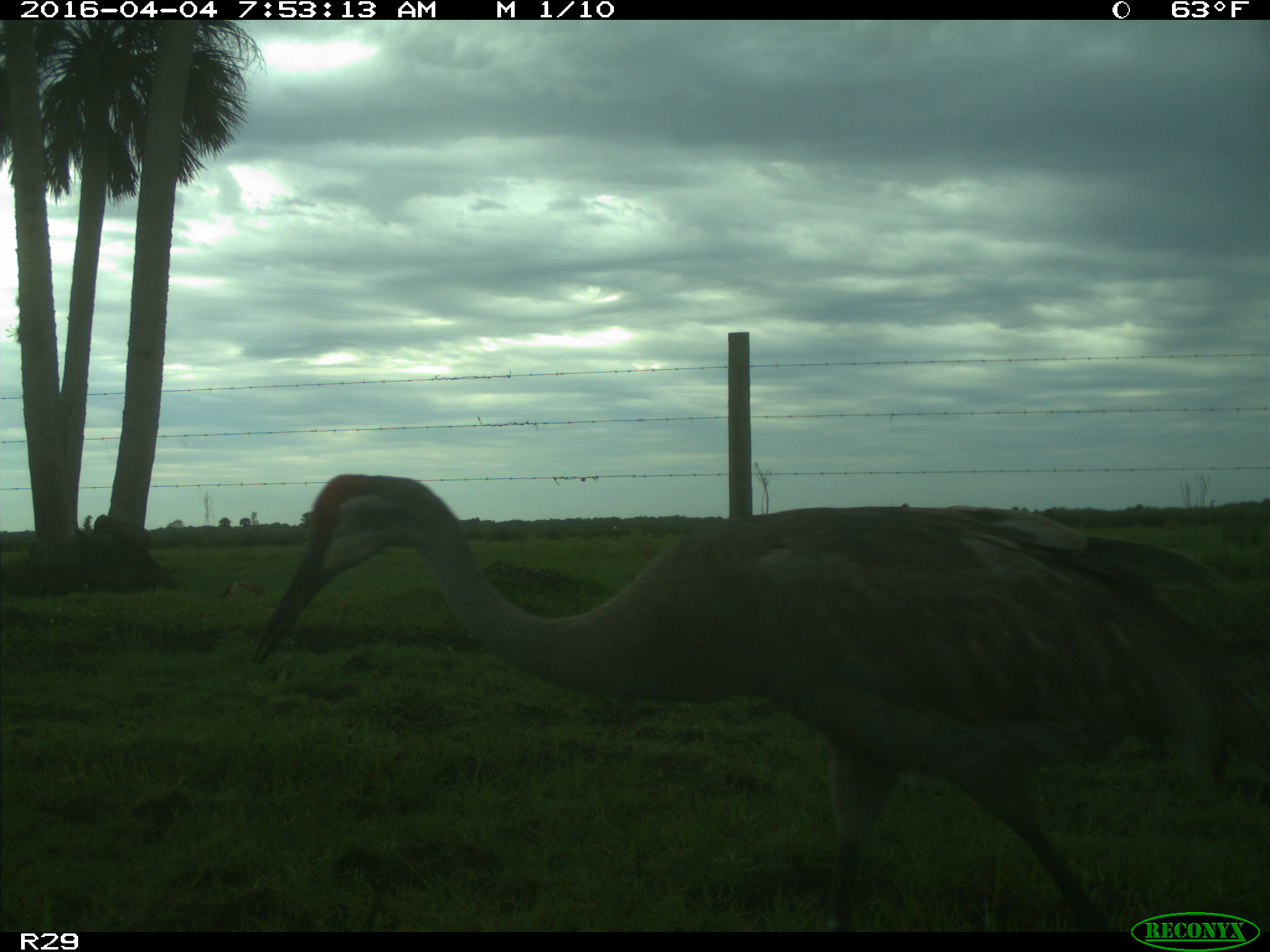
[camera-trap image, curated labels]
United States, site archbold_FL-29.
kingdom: Animalia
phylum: Chordata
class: Aves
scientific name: Aves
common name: birds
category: unidentified bird